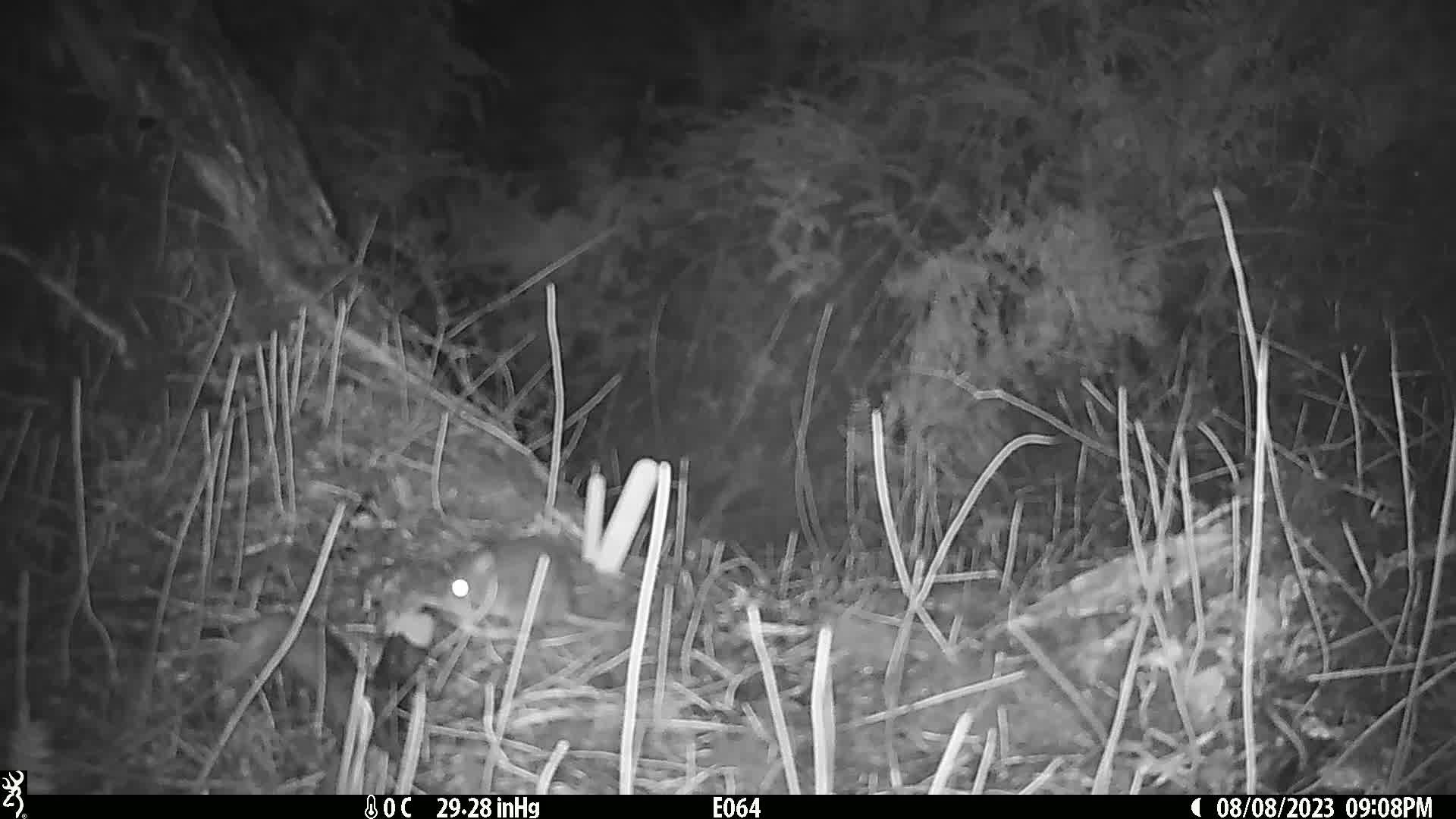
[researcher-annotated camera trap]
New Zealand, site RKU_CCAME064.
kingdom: Animalia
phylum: Chordata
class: Mammalia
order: Rodentia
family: Muridae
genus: Rattus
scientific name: Rattus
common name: rat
Rat (Rattus).